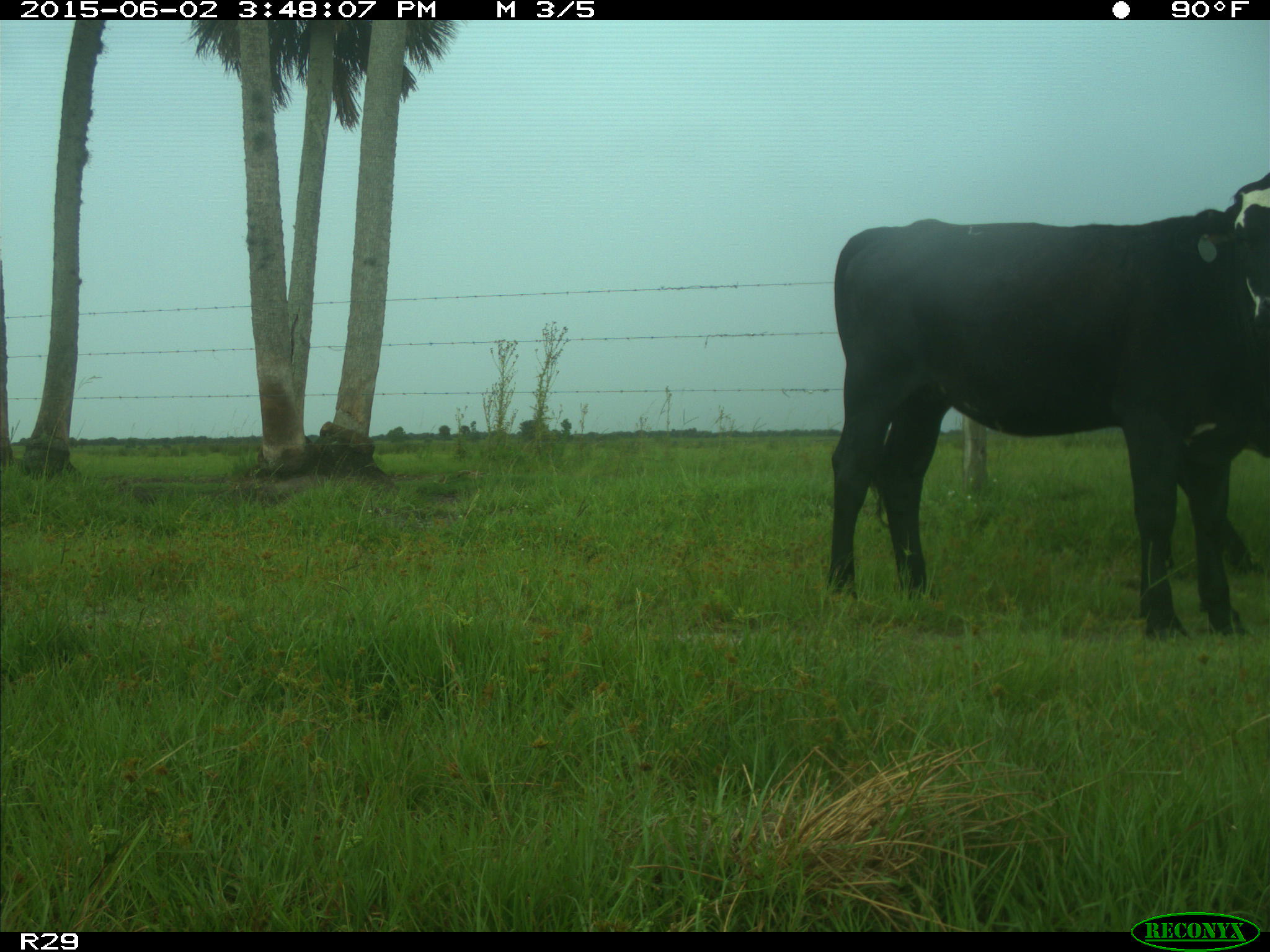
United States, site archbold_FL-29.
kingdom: Animalia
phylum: Chordata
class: Mammalia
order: Artiodactyla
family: Bovidae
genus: Bos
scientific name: Bos taurus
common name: domestic cow